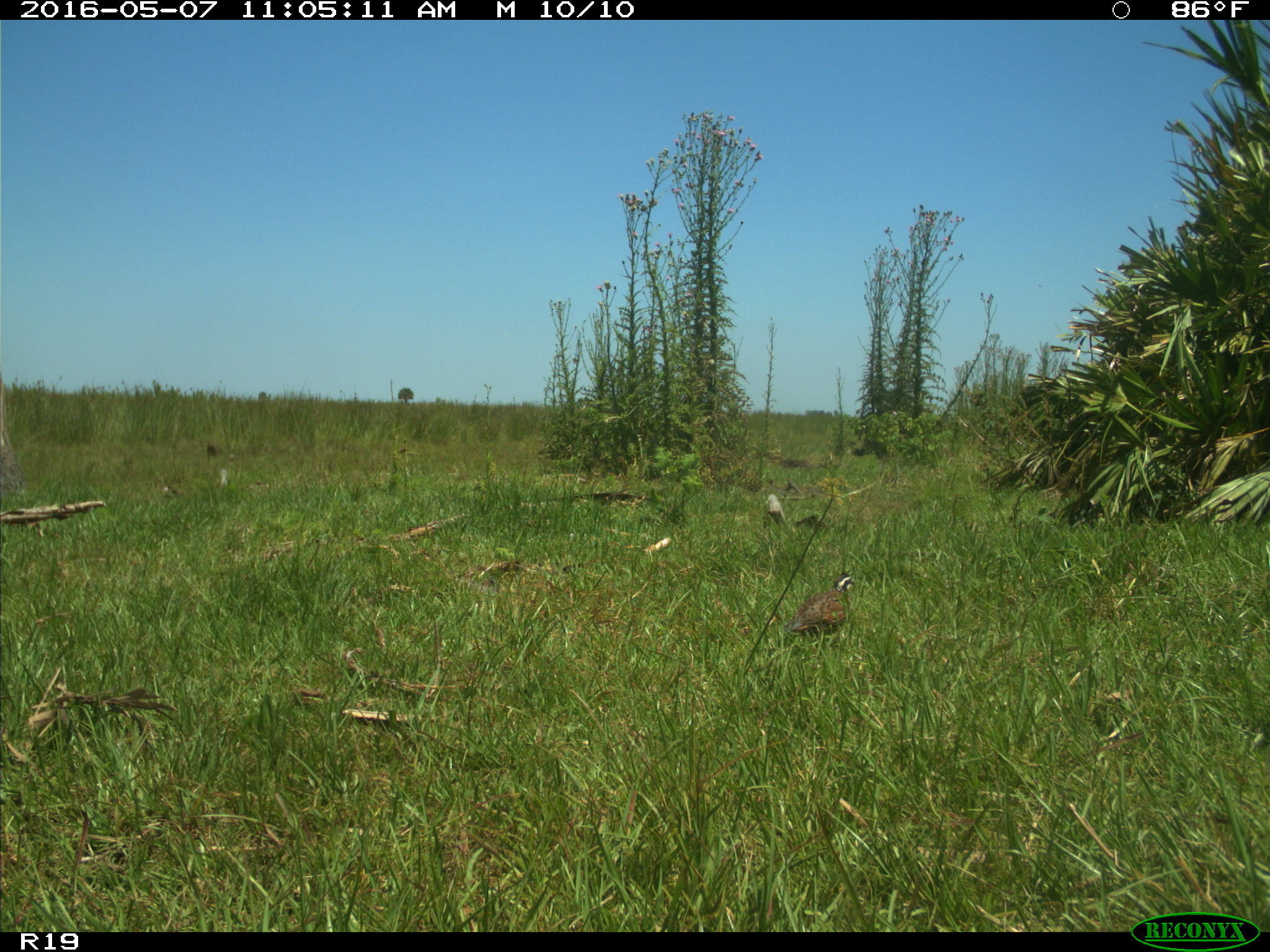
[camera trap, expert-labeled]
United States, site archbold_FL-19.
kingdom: Animalia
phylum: Chordata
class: Mammalia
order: Artiodactyla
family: Bovidae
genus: Bos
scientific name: Bos taurus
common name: domestic cow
Bos taurus (domestic cow).